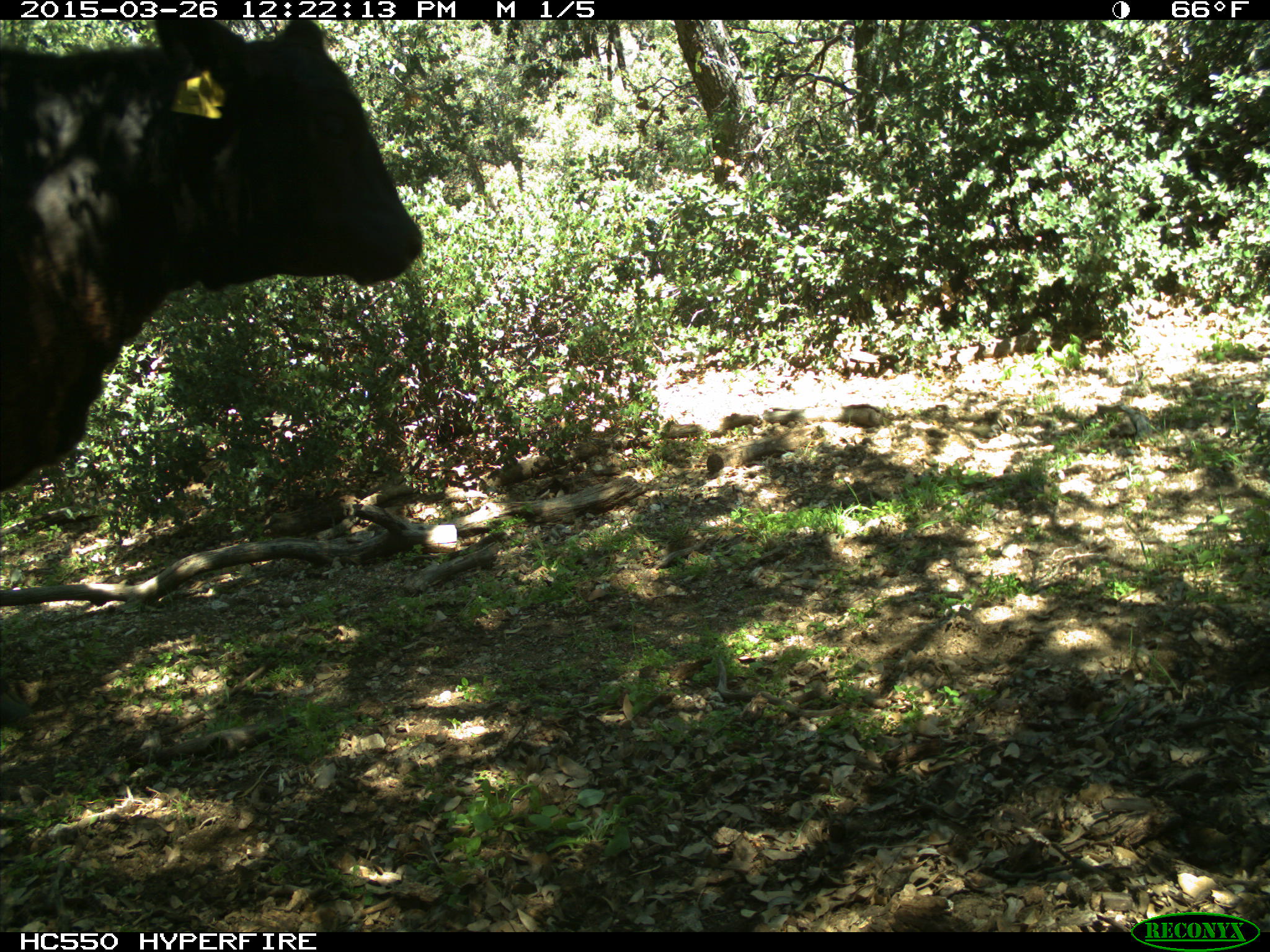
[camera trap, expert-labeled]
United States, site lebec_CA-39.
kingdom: Animalia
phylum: Chordata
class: Mammalia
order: Artiodactyla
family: Bovidae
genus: Bos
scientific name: Bos taurus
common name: domestic cow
Bos taurus (domestic cow).